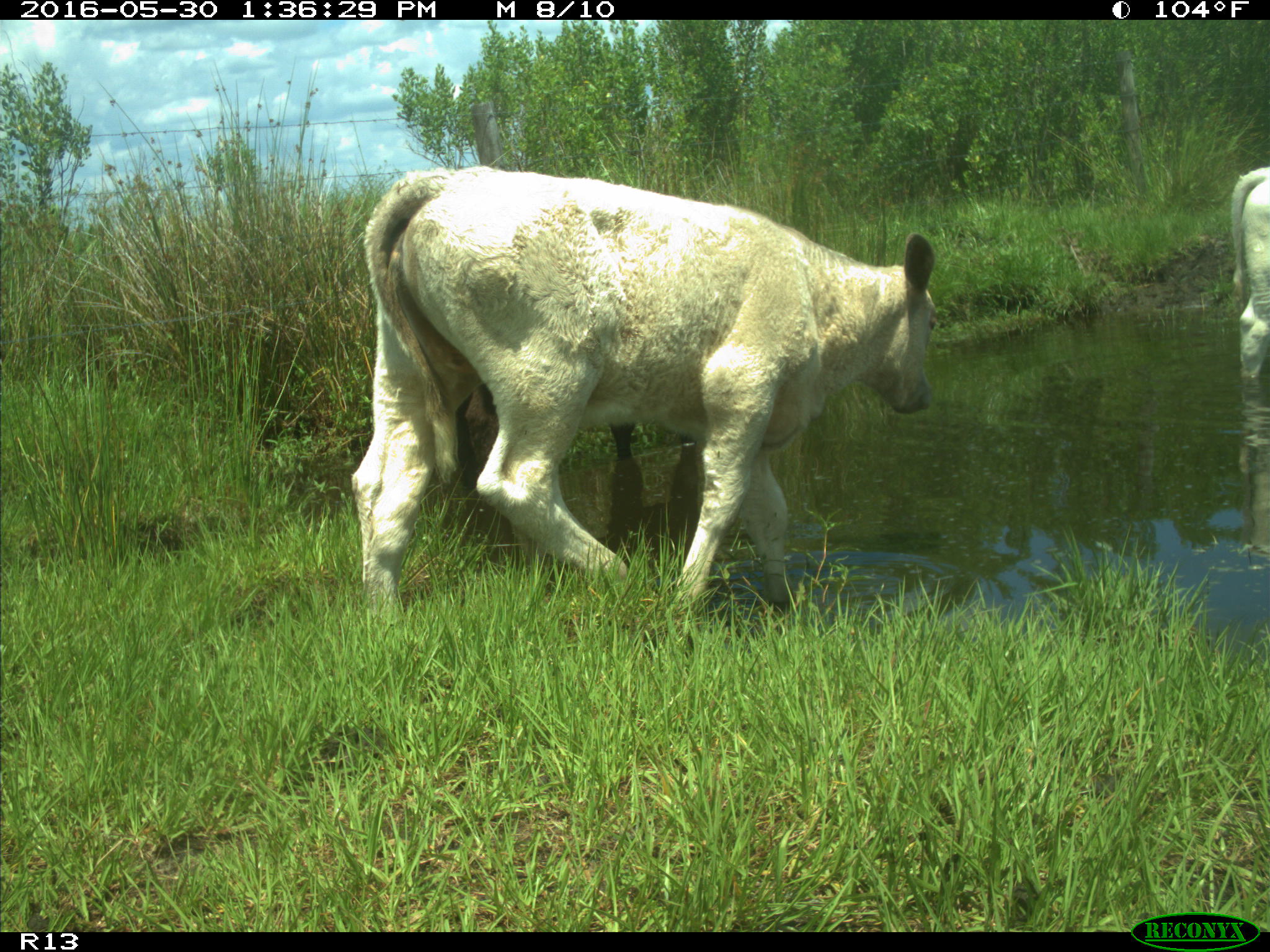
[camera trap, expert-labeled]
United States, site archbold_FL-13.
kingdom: Animalia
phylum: Chordata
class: Mammalia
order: Artiodactyla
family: Bovidae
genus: Bos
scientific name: Bos taurus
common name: domestic cow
Bos taurus (domestic cow).